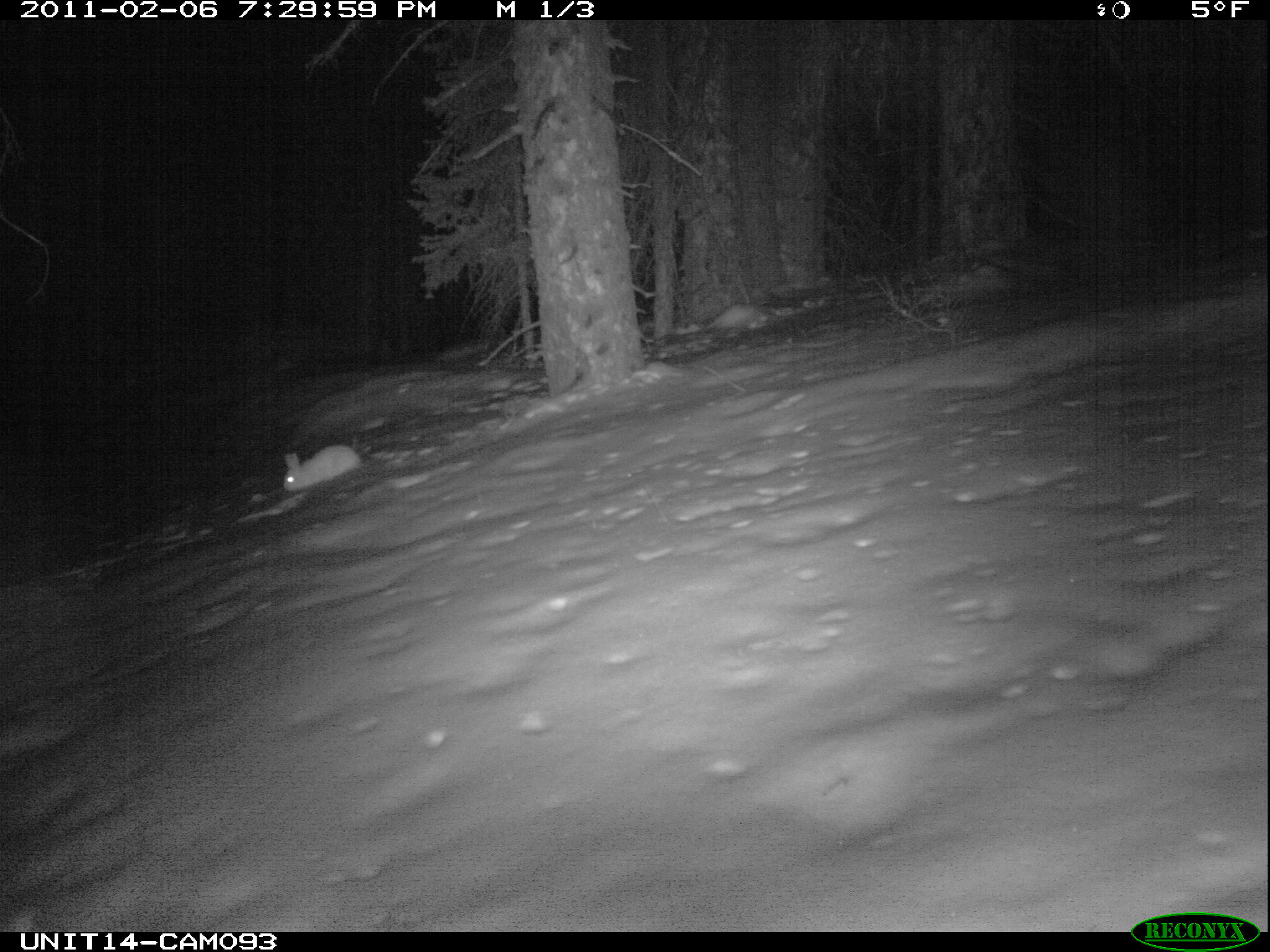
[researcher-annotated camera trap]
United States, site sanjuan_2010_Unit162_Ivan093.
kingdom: Animalia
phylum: Chordata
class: Mammalia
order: Lagomorpha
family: Leporidae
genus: Lepus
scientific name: Lepus americanus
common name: snowshoe hare